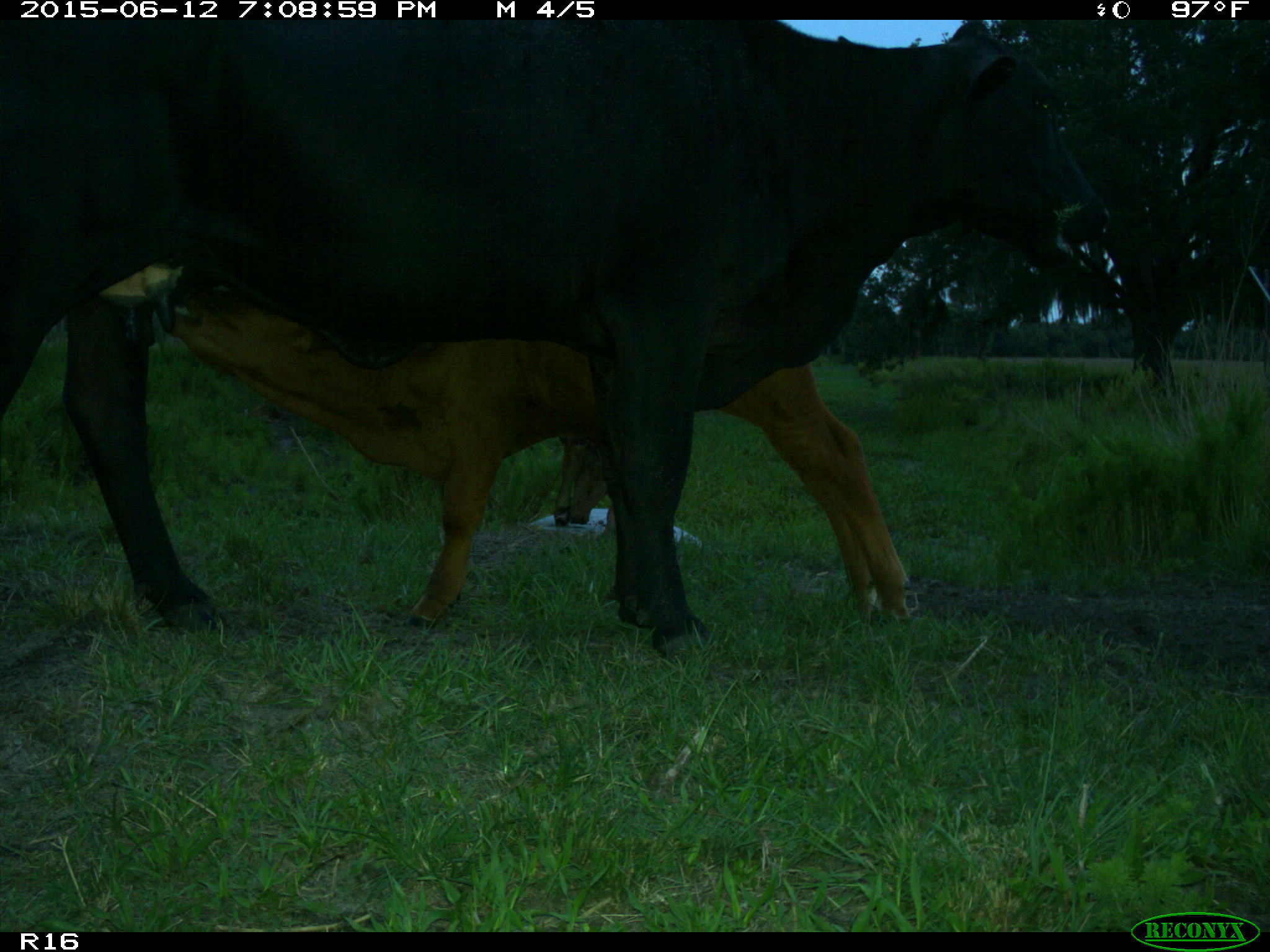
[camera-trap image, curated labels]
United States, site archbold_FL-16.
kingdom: Animalia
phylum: Chordata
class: Mammalia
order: Artiodactyla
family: Bovidae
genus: Bos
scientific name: Bos taurus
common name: domestic cow